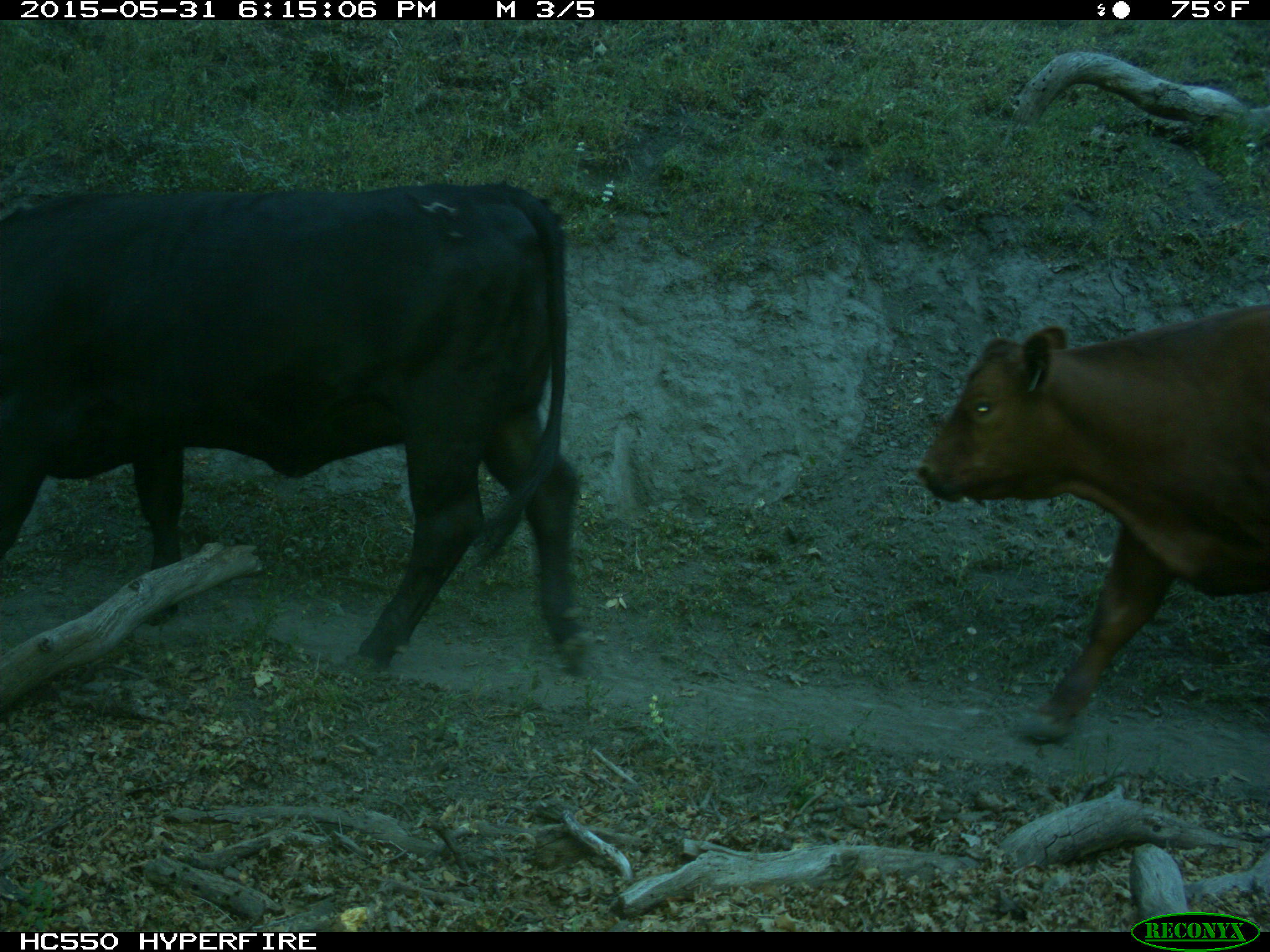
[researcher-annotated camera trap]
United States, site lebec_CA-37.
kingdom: Animalia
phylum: Chordata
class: Mammalia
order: Artiodactyla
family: Bovidae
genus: Bos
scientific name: Bos taurus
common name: domestic cow